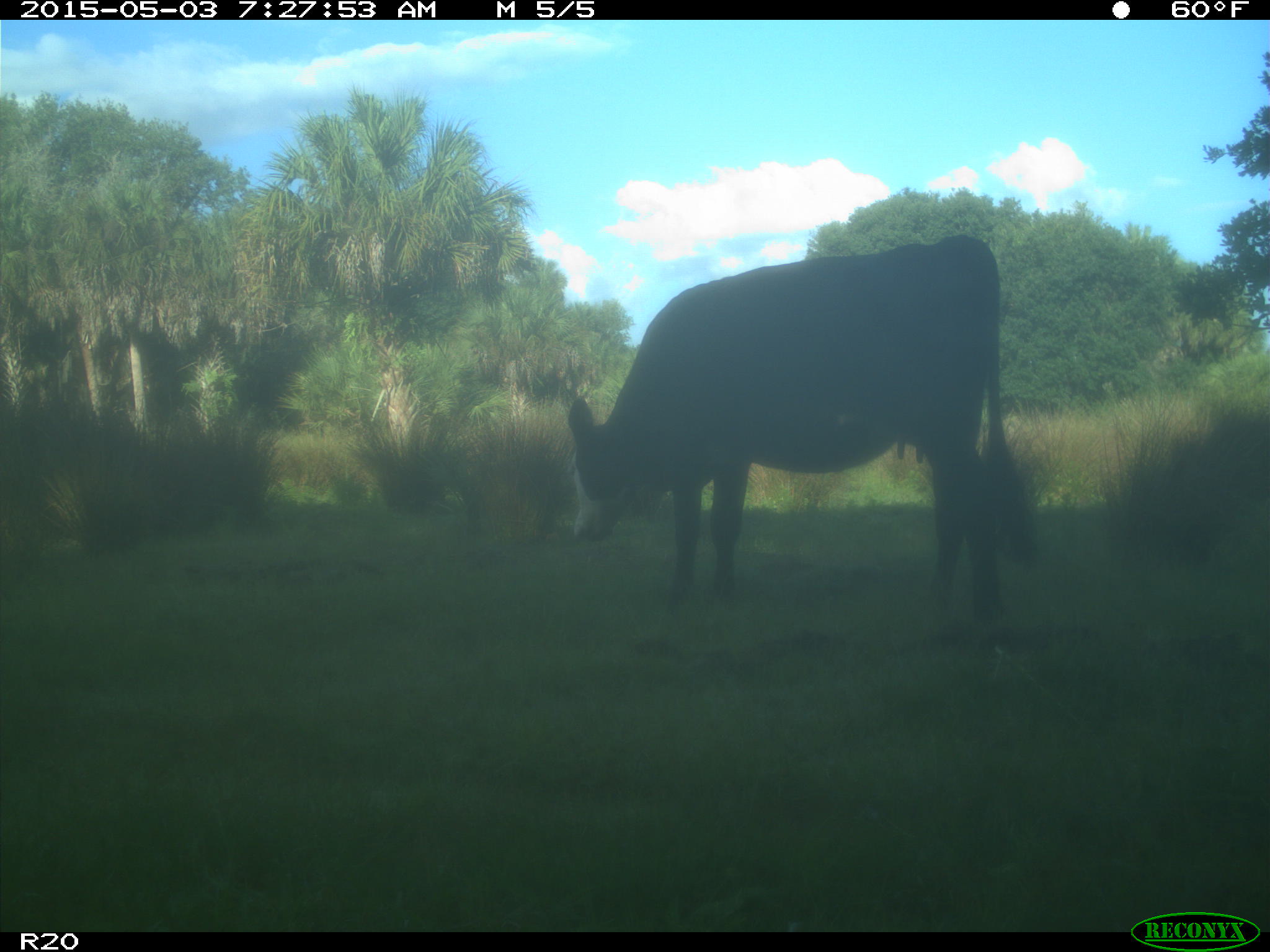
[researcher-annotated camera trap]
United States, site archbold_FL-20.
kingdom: Animalia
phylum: Chordata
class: Mammalia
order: Artiodactyla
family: Bovidae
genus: Bos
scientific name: Bos taurus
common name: domestic cow